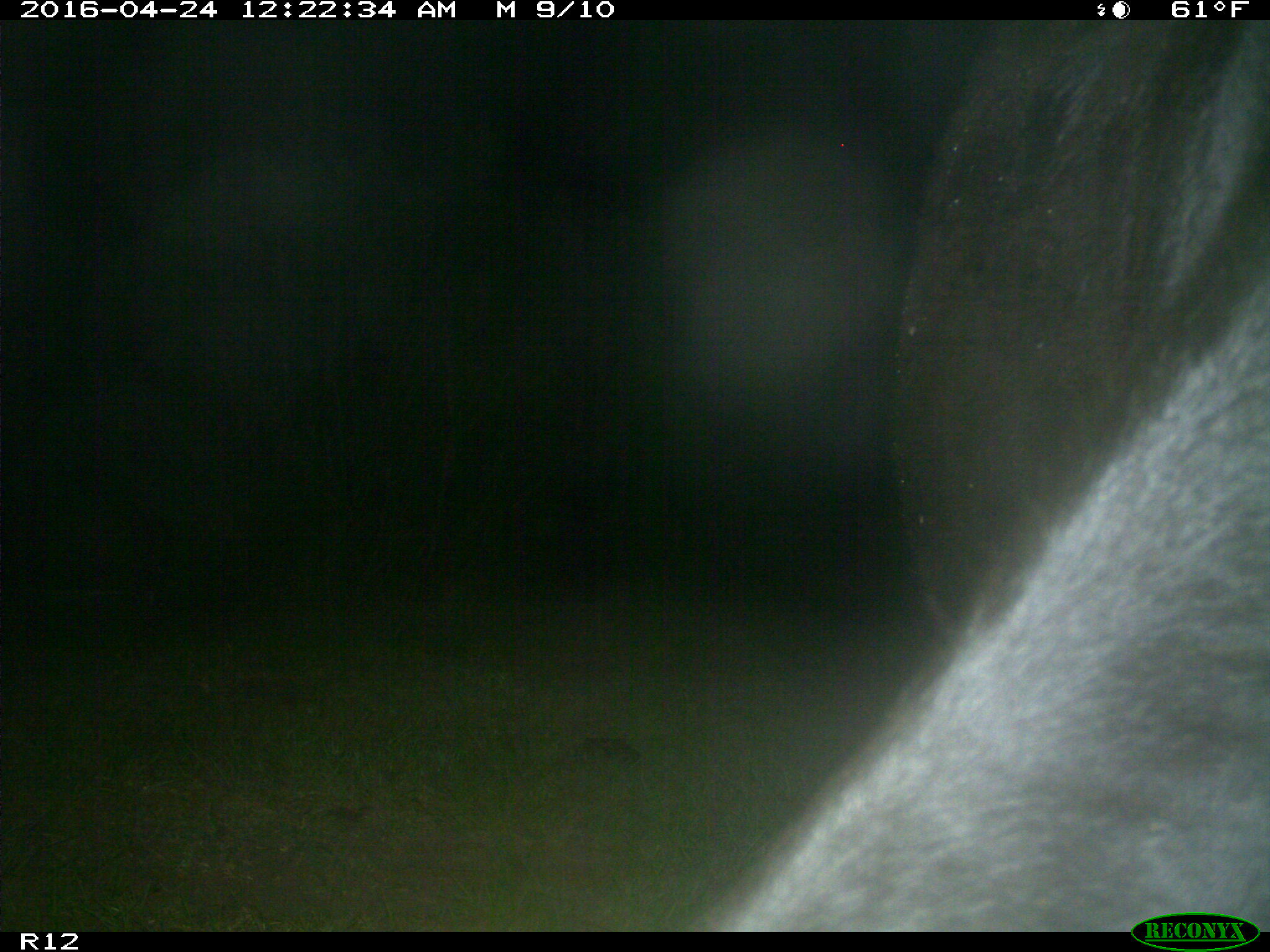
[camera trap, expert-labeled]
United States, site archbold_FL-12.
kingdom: Animalia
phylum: Chordata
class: Mammalia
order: Artiodactyla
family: Bovidae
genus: Bos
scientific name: Bos taurus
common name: domestic cow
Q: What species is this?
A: Bos taurus (domestic cow).